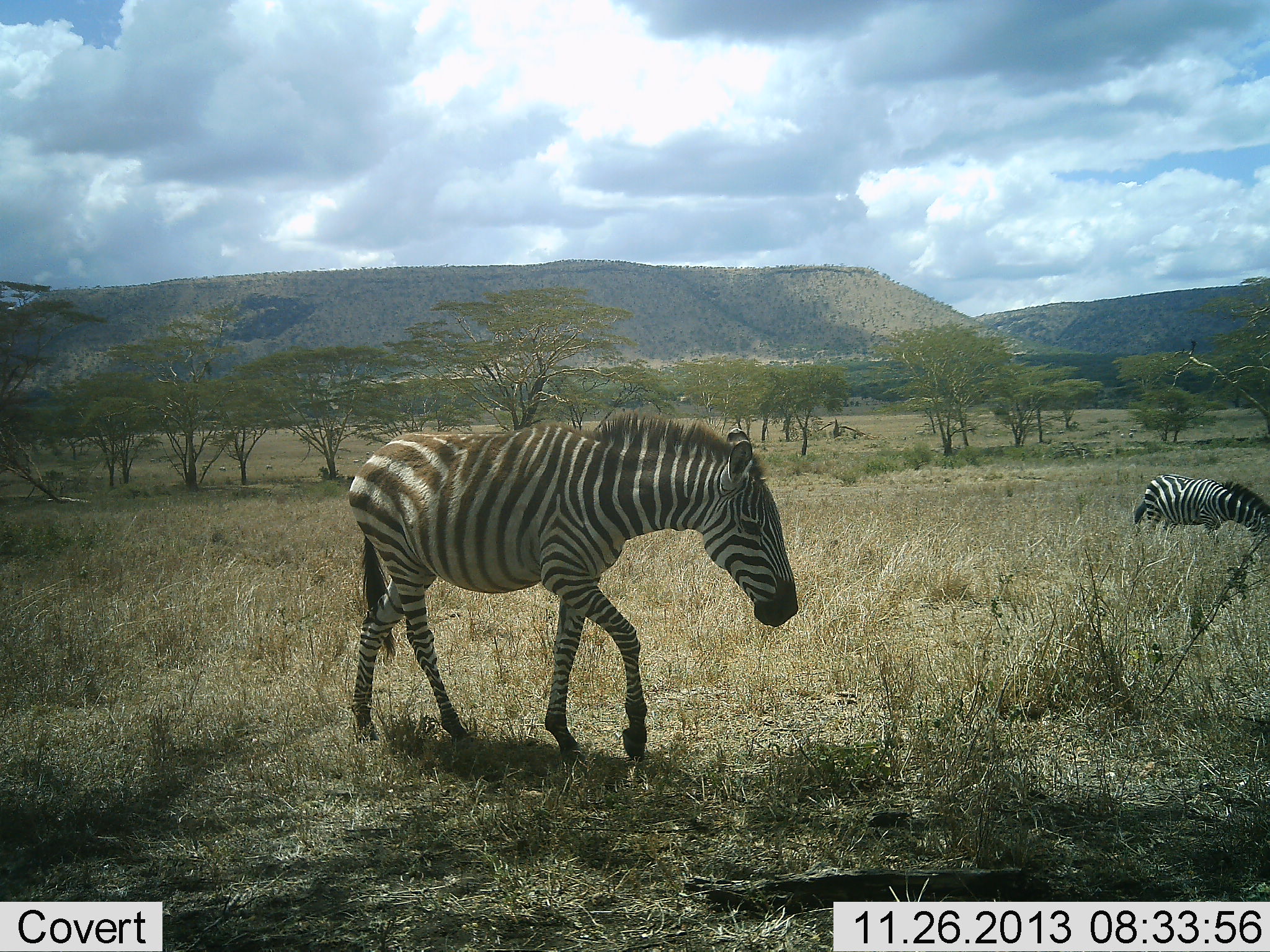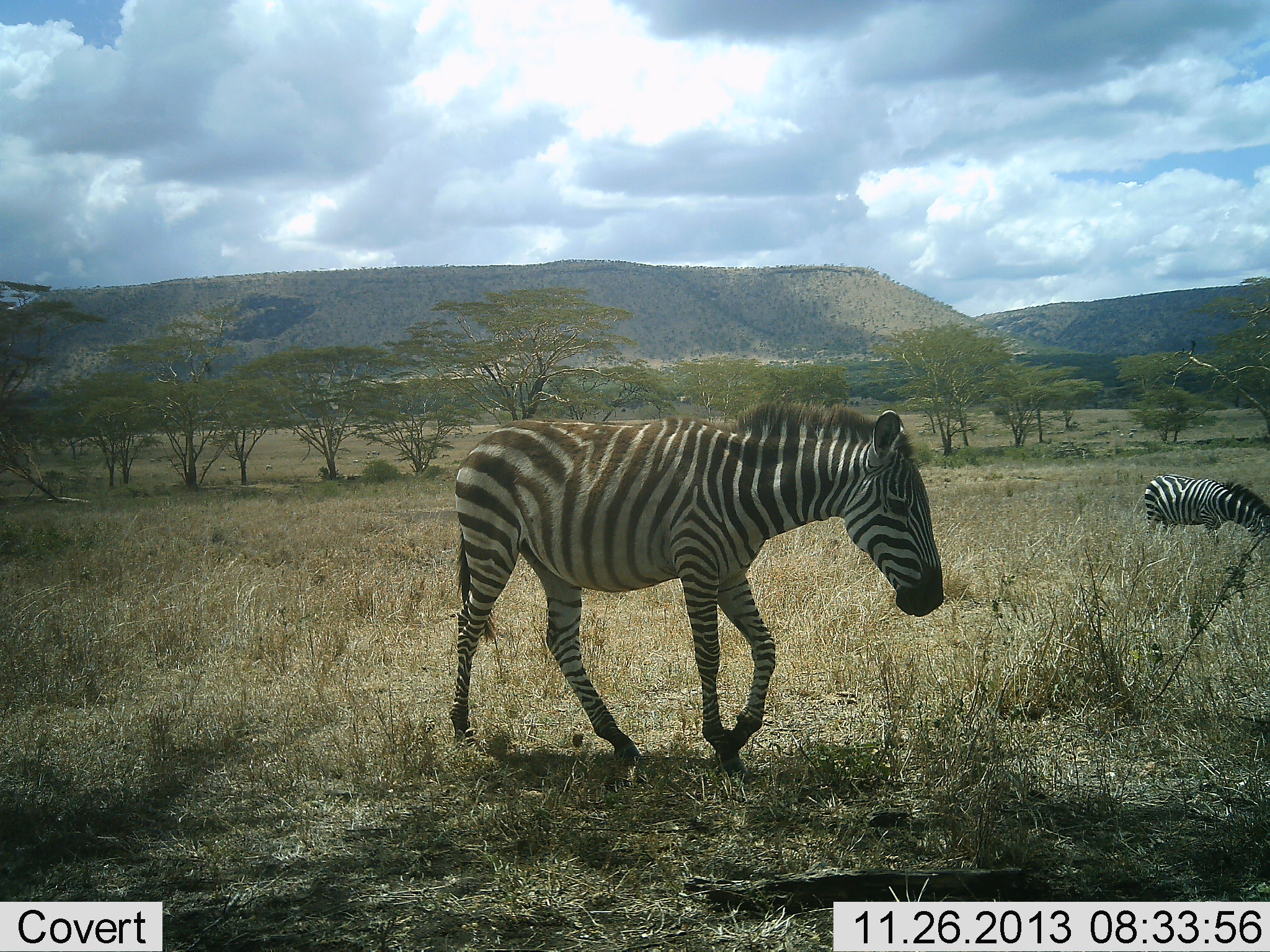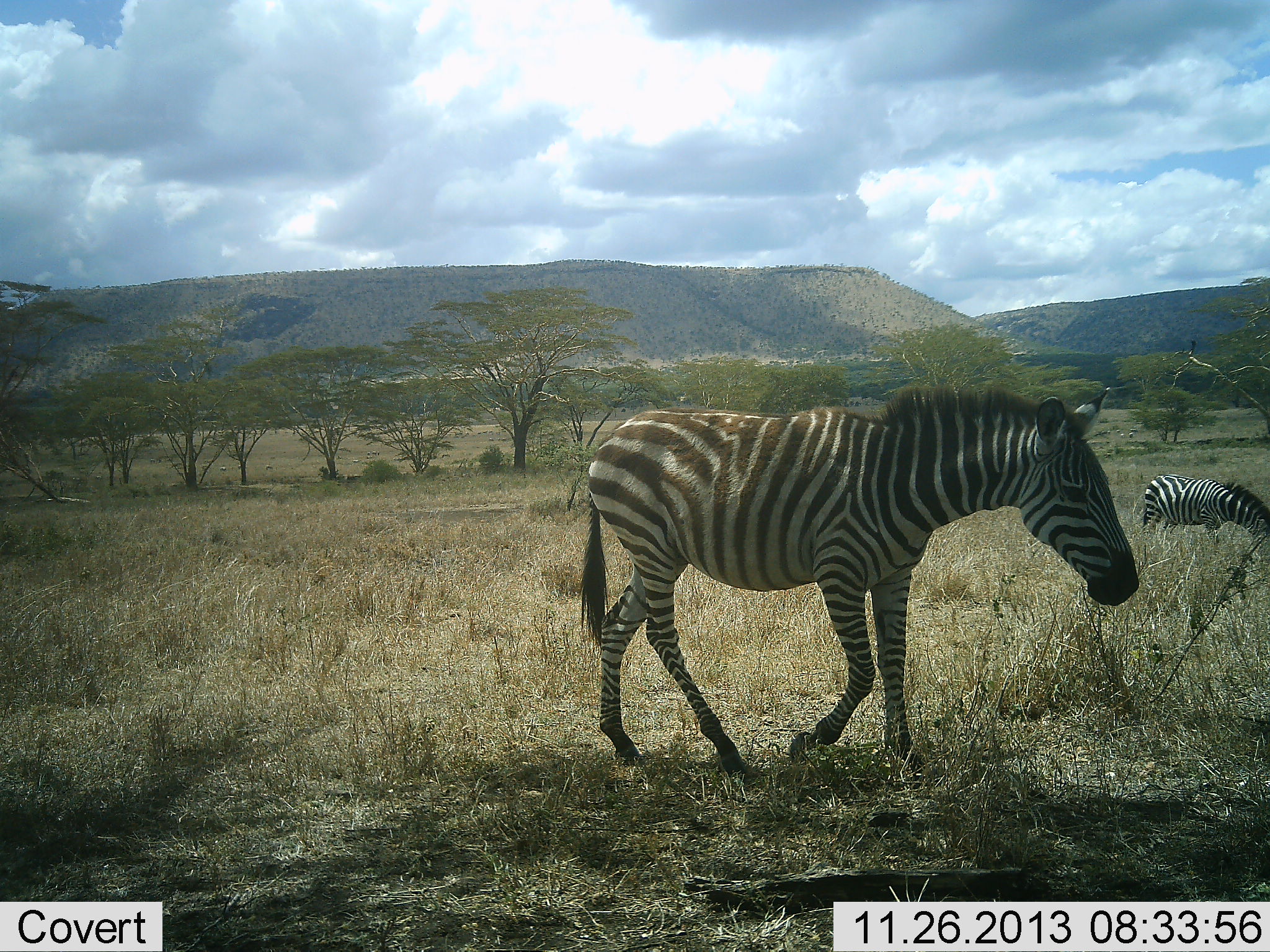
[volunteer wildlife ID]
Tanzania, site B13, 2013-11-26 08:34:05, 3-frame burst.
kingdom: Animalia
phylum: Chordata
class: Mammalia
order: Perissodactyla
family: Equidae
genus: Equus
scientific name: Equus quagga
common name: plains zebra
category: zebra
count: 2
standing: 40%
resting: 0%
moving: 90%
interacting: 0%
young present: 0%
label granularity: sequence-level